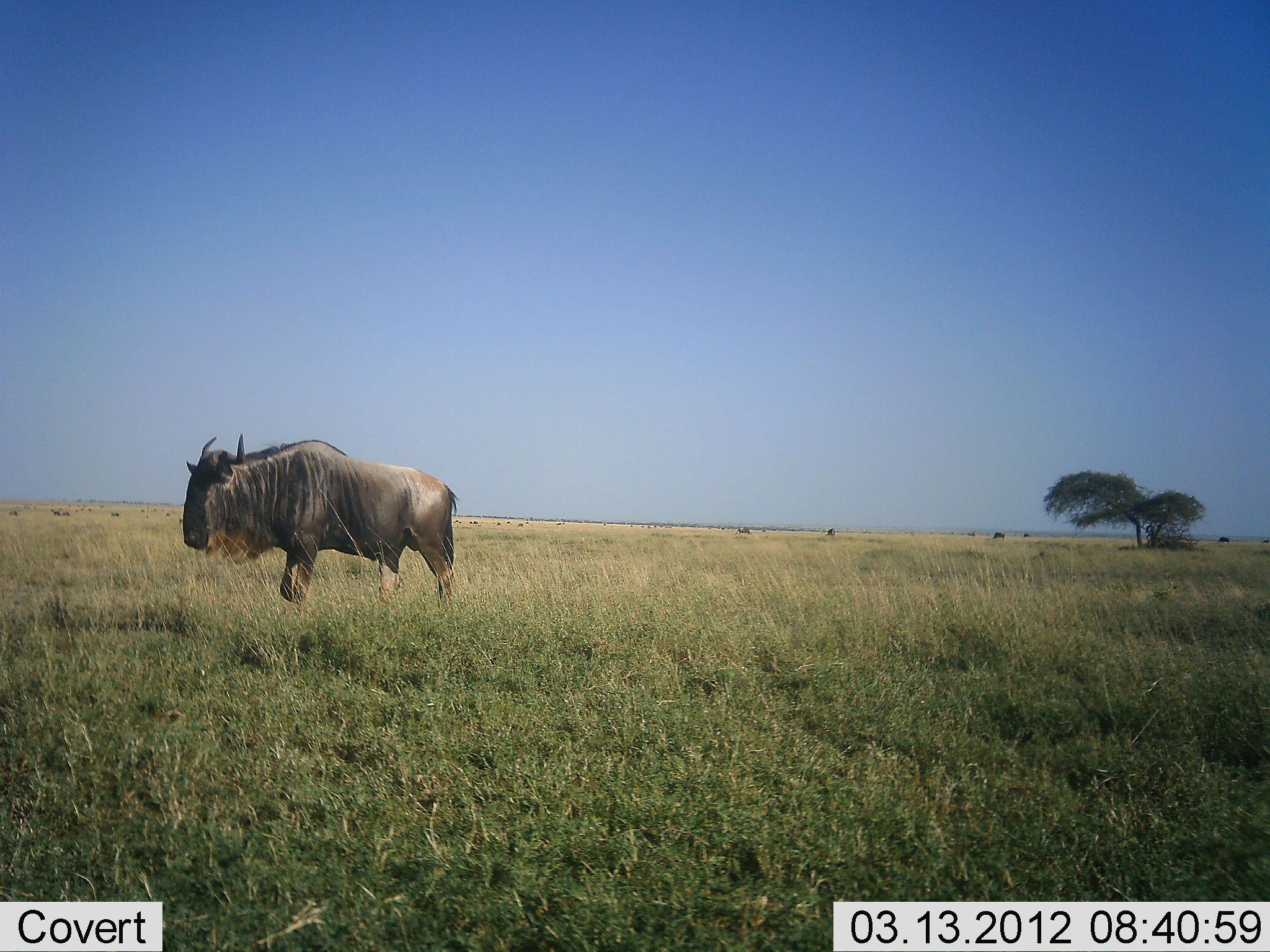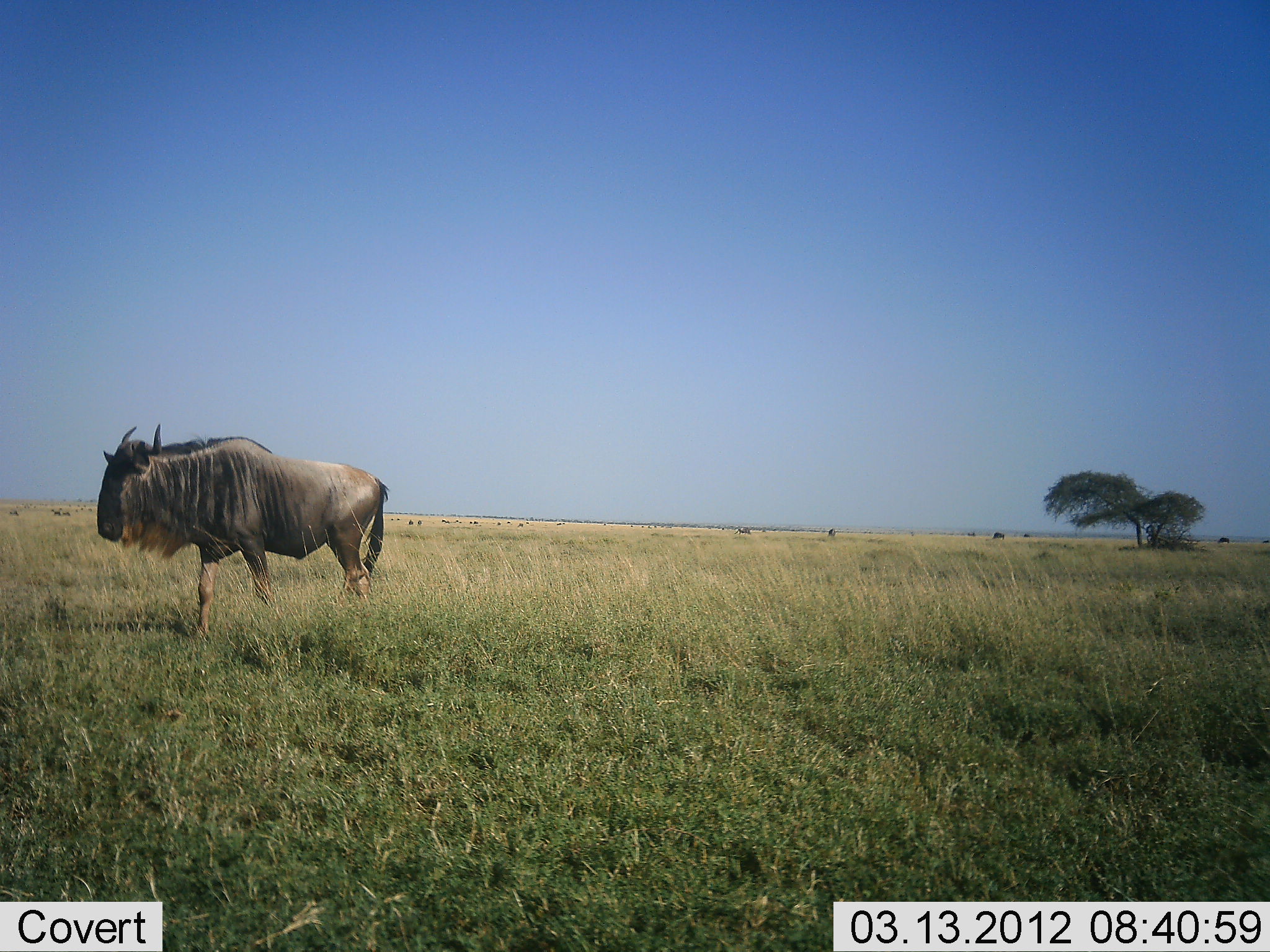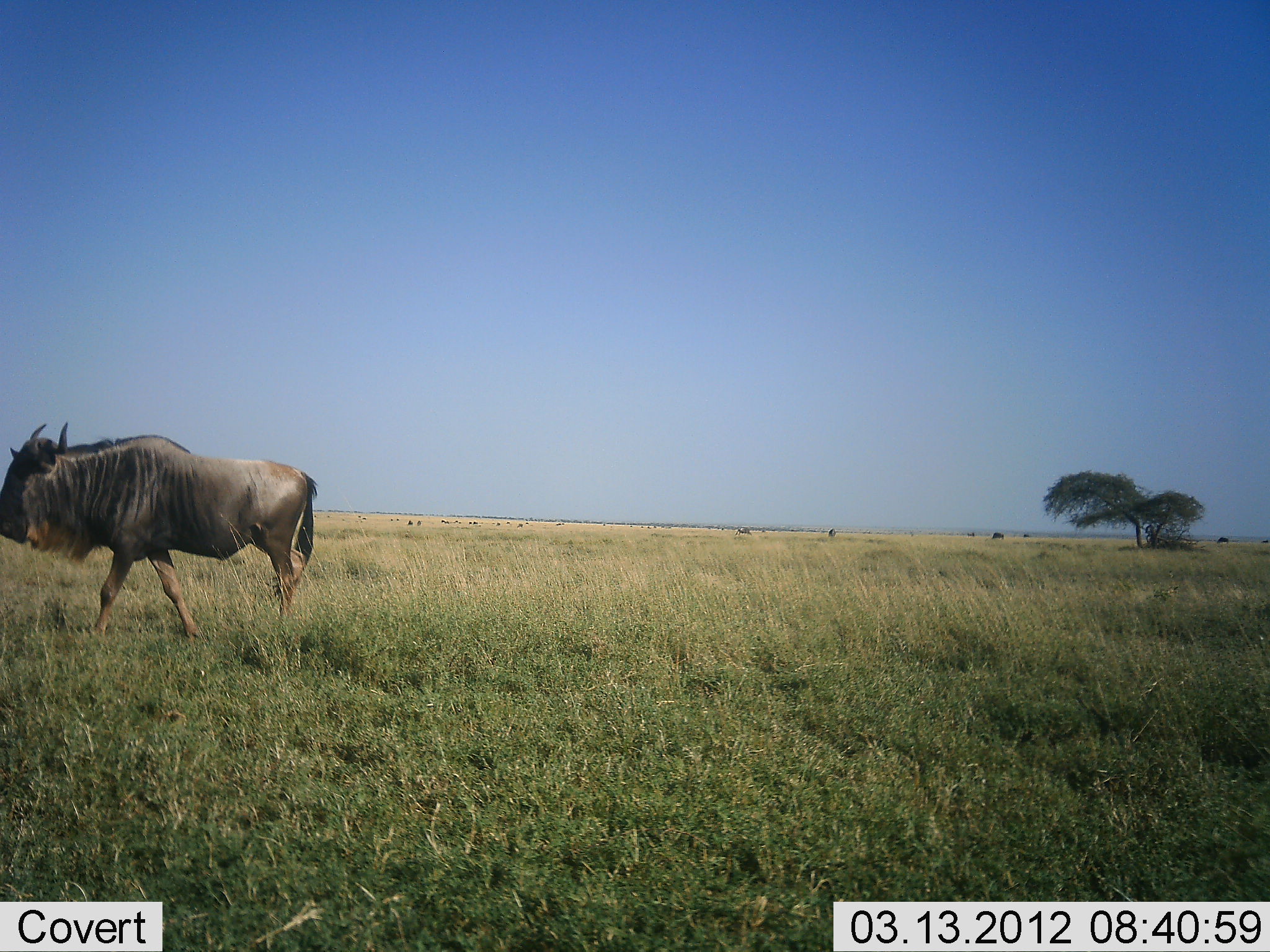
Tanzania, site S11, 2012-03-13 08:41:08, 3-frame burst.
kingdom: Animalia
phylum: Chordata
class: Mammalia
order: Artiodactyla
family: Bovidae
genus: Connochaetes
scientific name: Connochaetes taurinus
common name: blue wildebeest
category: wildebeest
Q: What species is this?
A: Wildebeest (blue wildebeest) (Connochaetes taurinus).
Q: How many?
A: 1.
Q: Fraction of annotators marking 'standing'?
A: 11%.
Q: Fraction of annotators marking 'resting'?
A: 0%.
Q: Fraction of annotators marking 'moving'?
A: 89%.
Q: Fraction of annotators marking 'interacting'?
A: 0%.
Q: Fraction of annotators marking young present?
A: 0%.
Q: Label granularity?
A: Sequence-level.